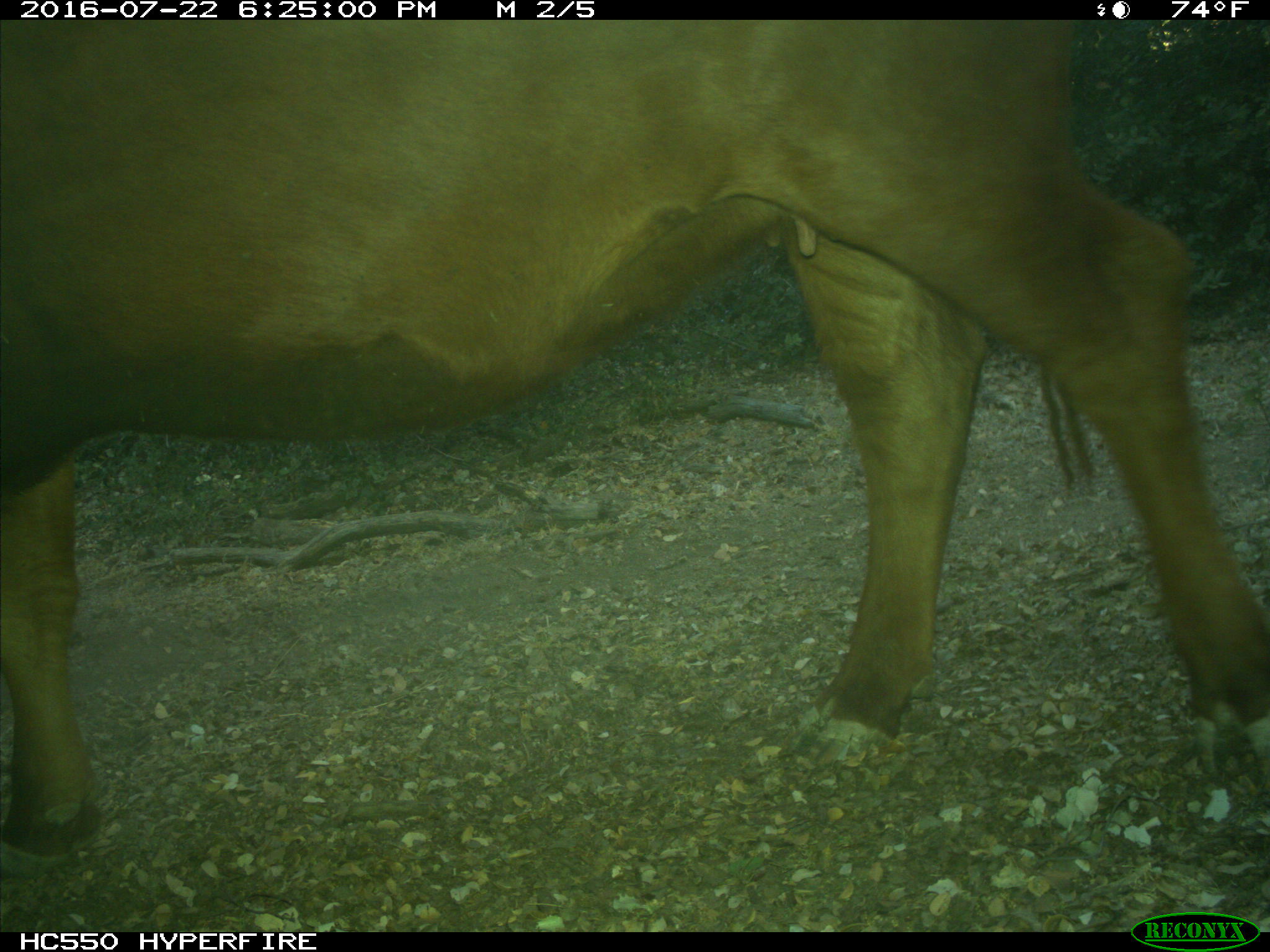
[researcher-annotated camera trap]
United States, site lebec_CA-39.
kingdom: Animalia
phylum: Chordata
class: Mammalia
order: Artiodactyla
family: Bovidae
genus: Bos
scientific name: Bos taurus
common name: domestic cow